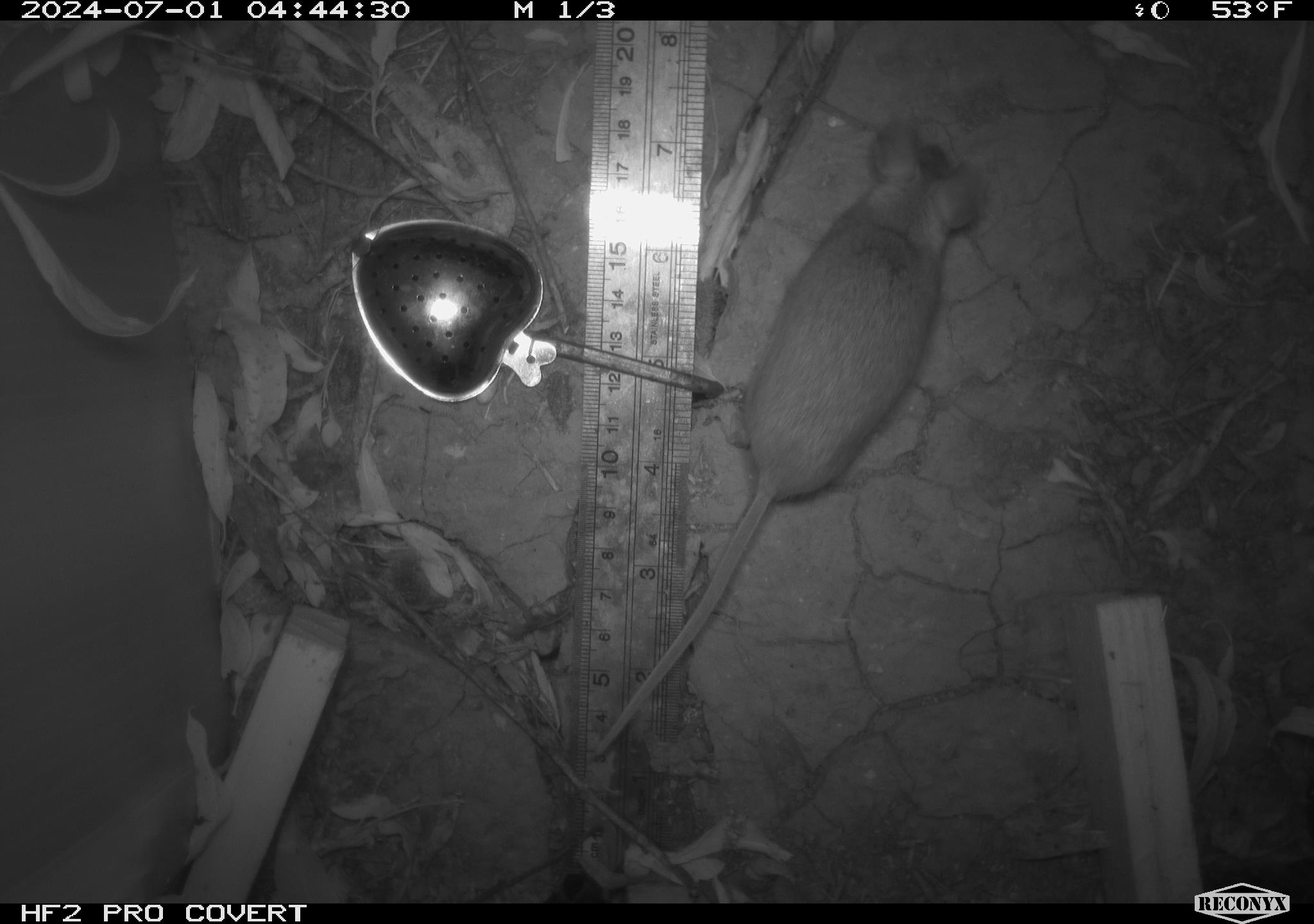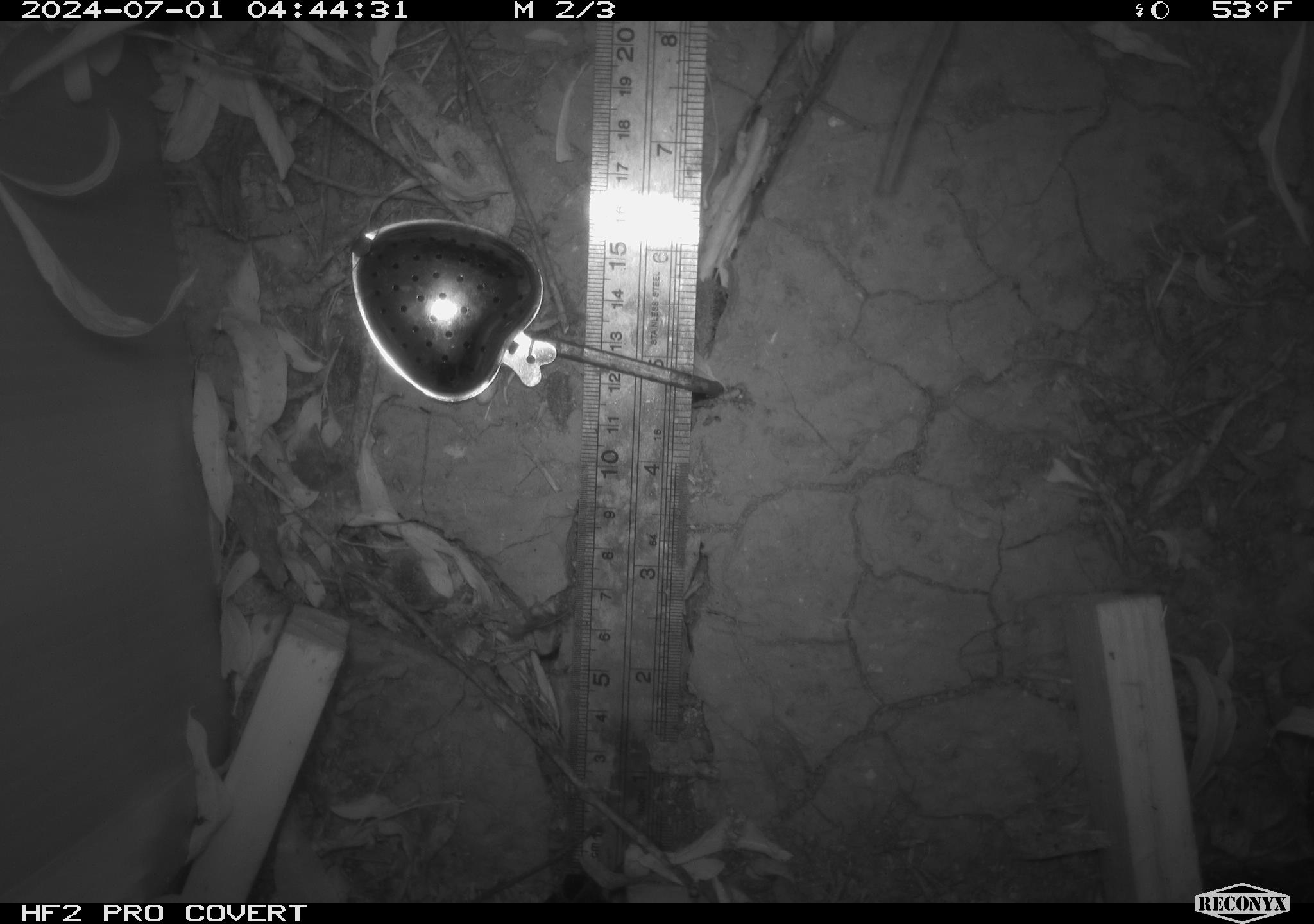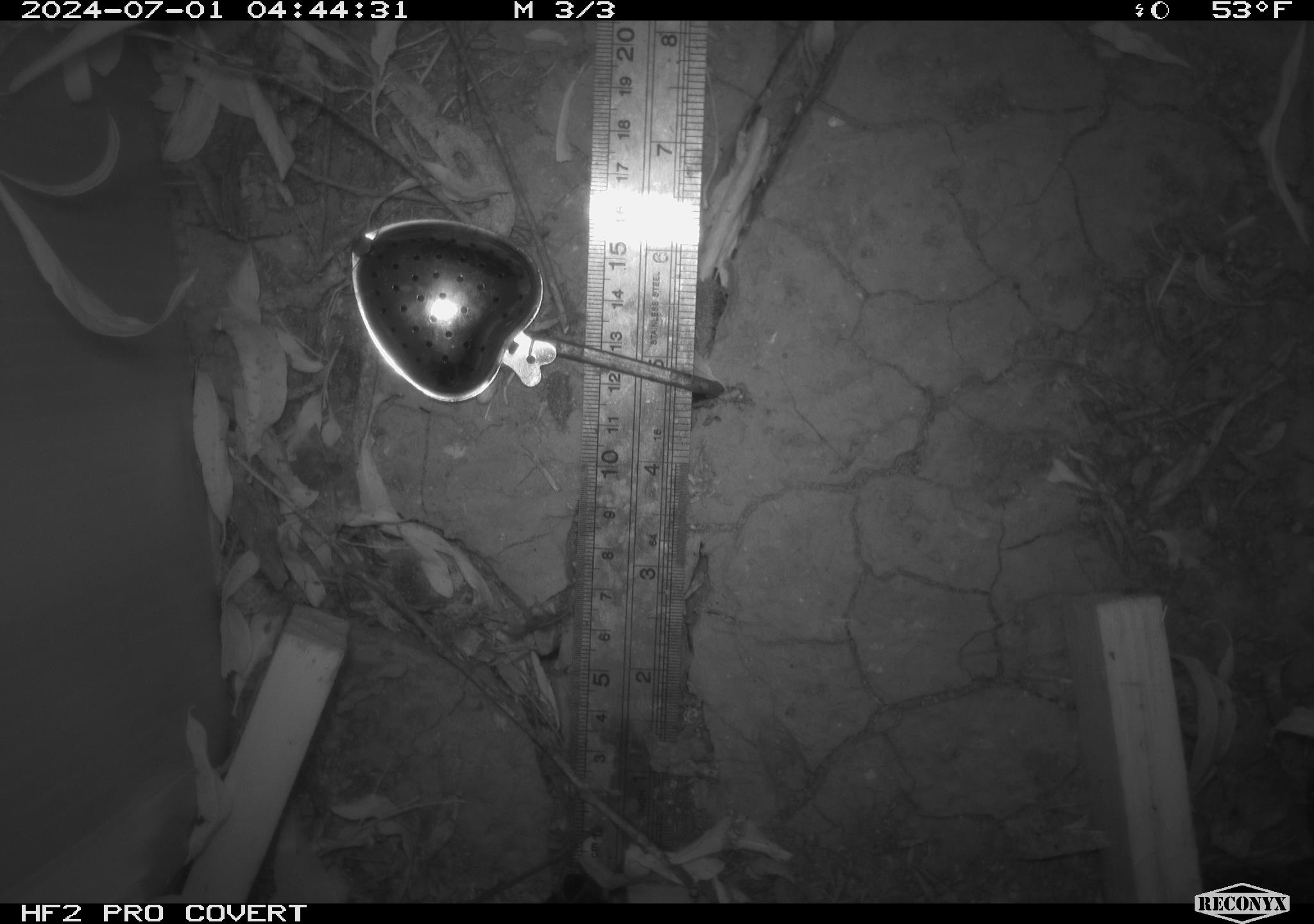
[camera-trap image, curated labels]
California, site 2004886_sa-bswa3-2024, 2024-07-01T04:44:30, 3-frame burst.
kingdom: Animalia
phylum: Chordata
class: Mammalia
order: Rodentia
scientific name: Rodentia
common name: mouse species